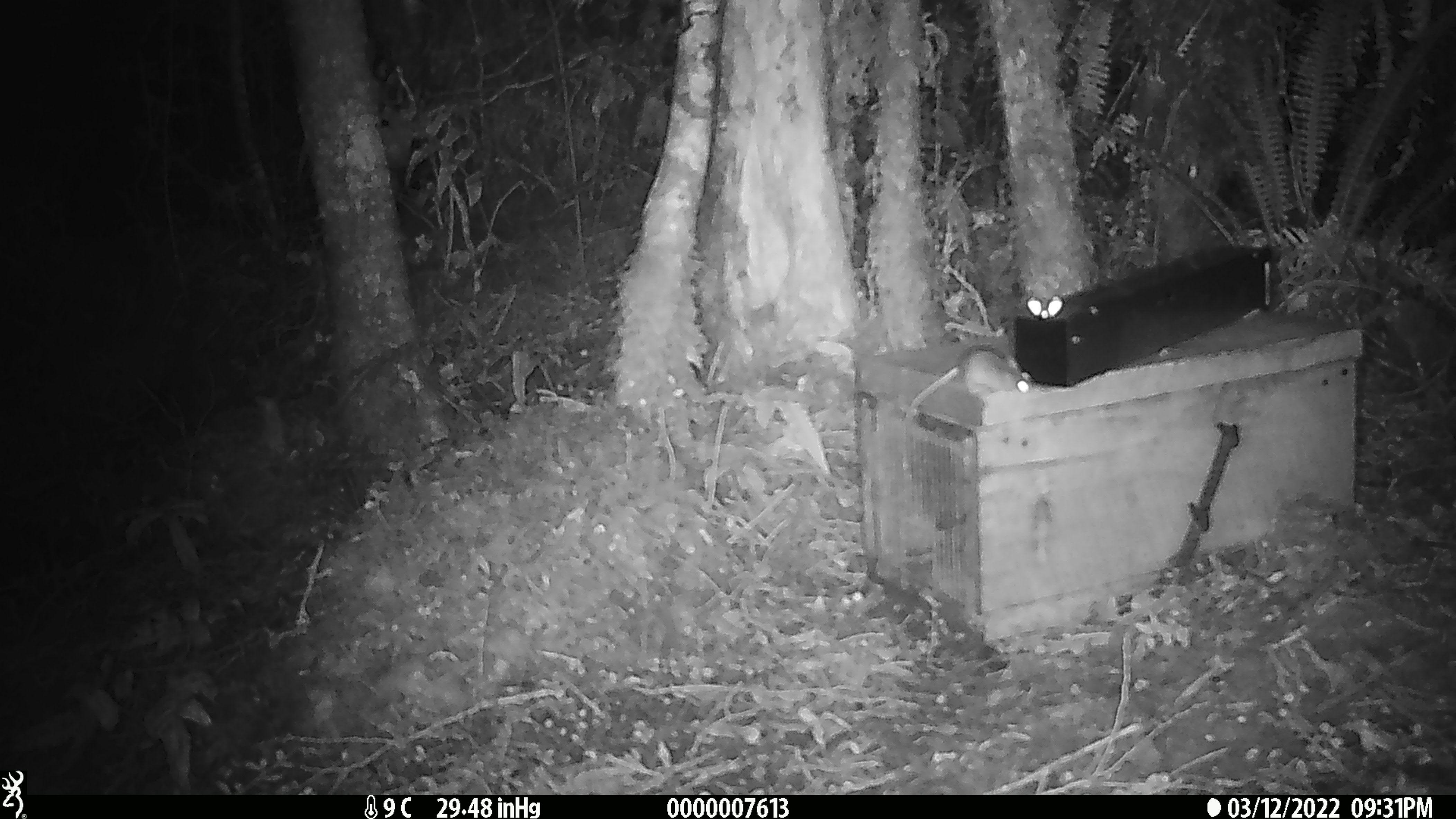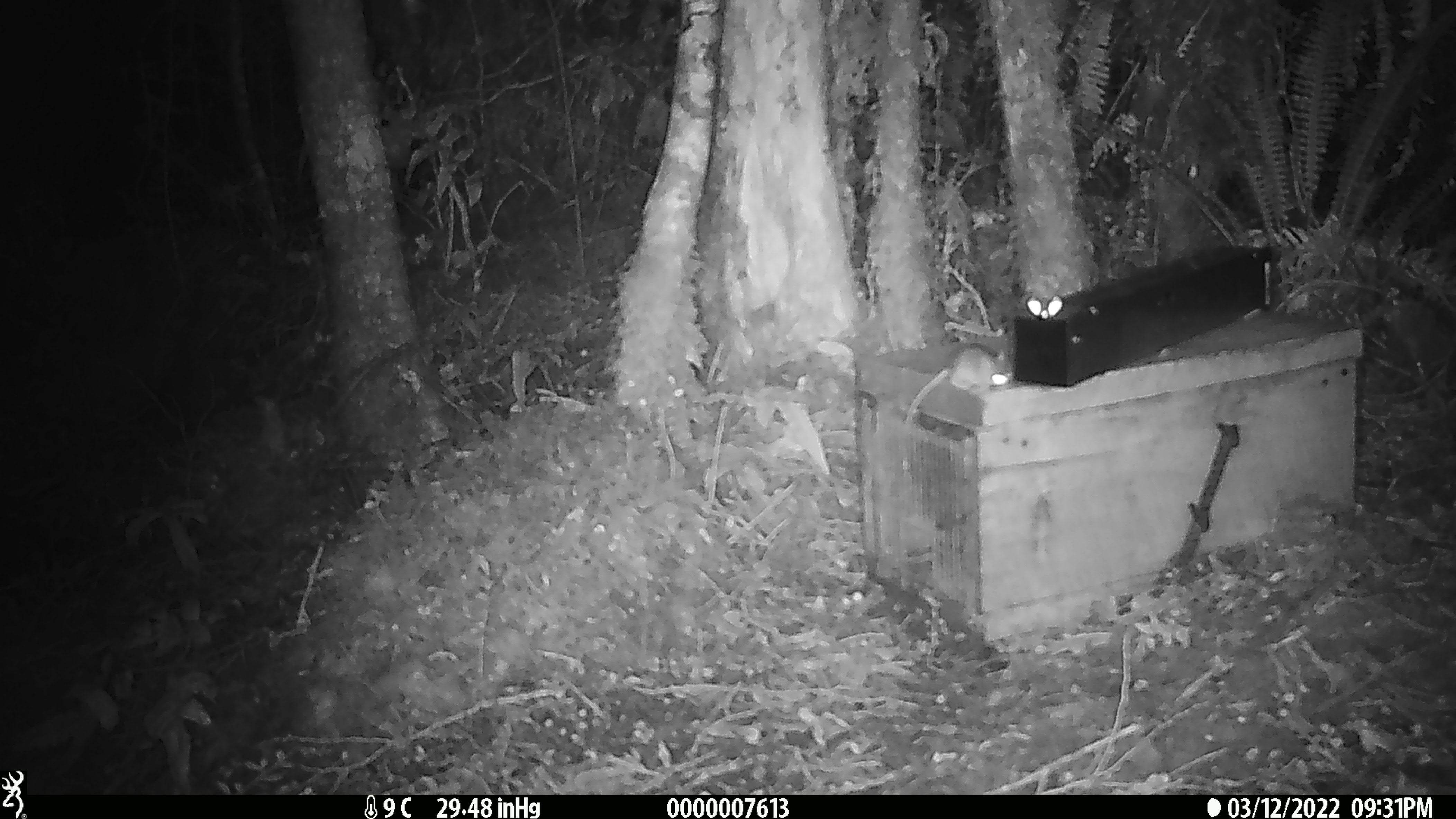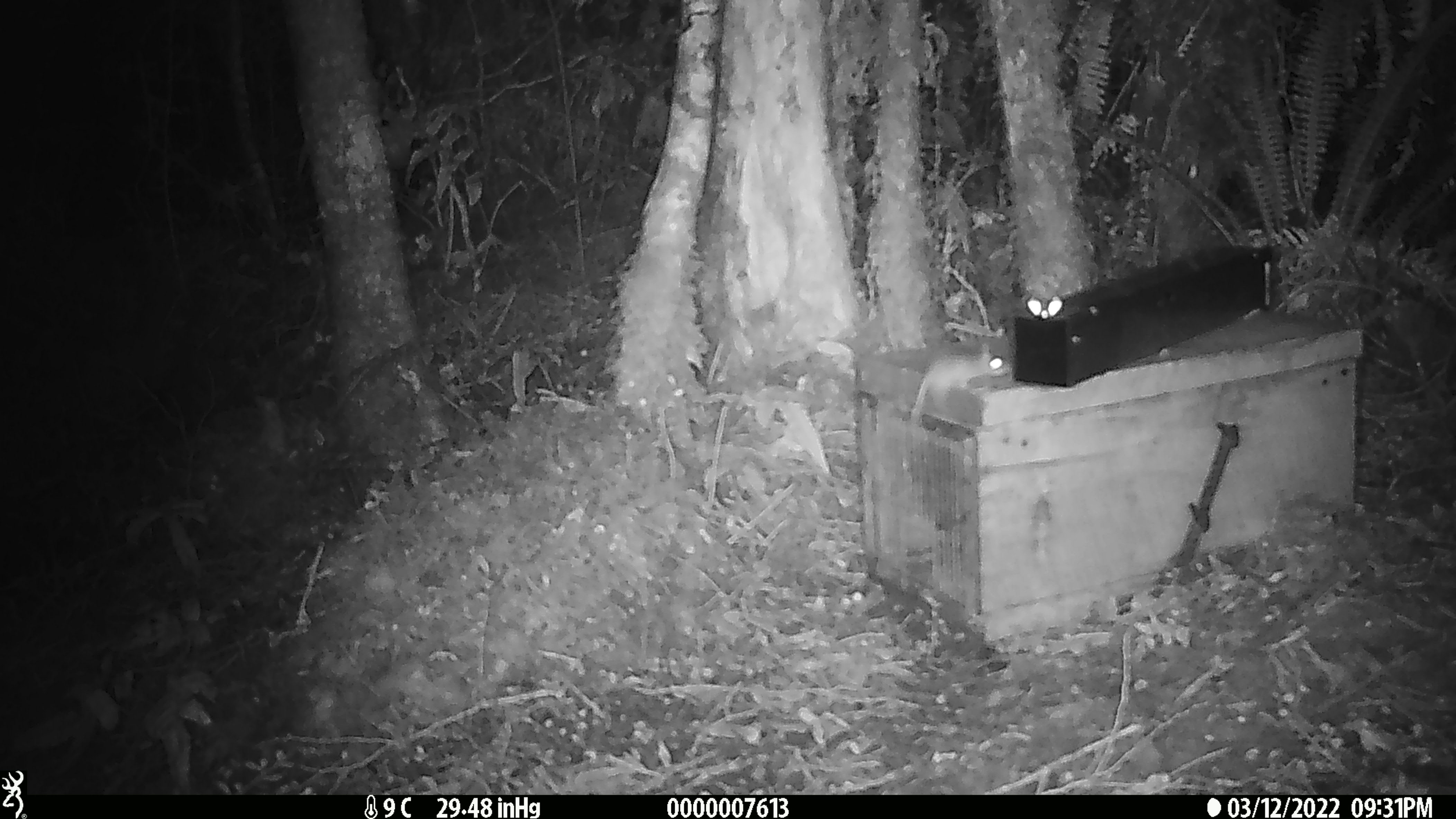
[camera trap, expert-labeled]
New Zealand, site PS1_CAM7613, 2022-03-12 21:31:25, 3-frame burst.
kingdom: Animalia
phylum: Chordata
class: Mammalia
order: Rodentia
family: Muridae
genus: Mus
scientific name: Mus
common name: mouse